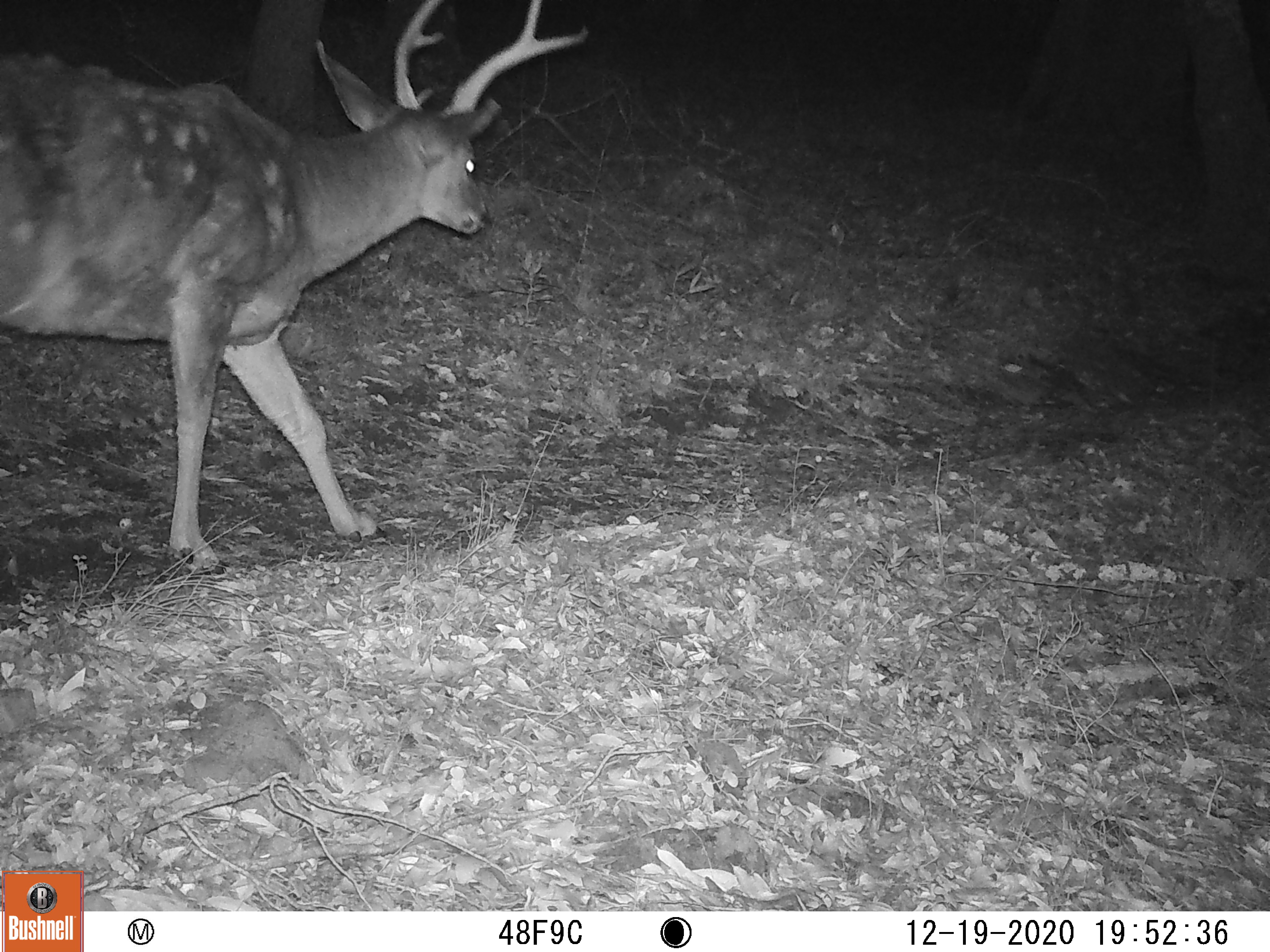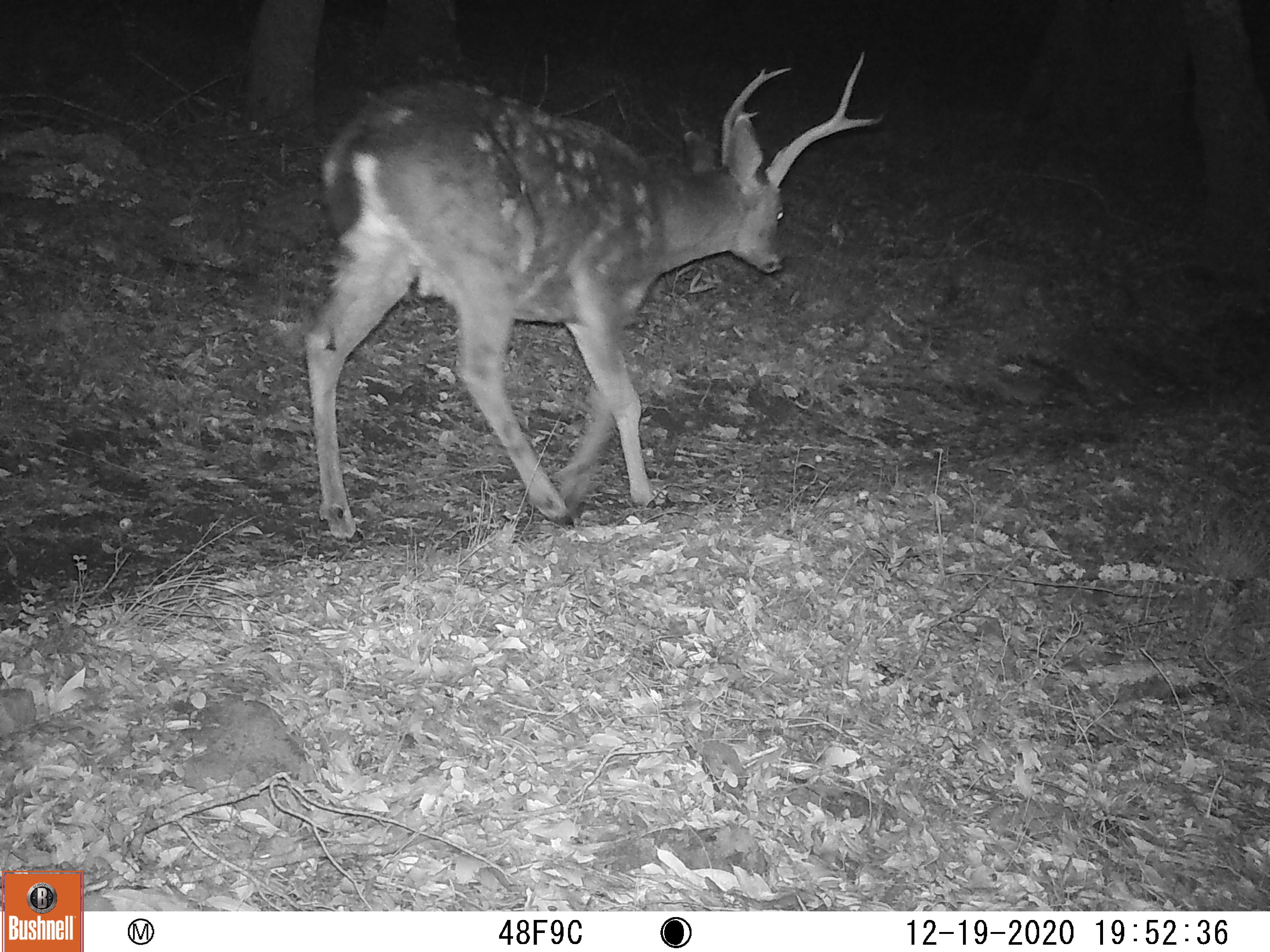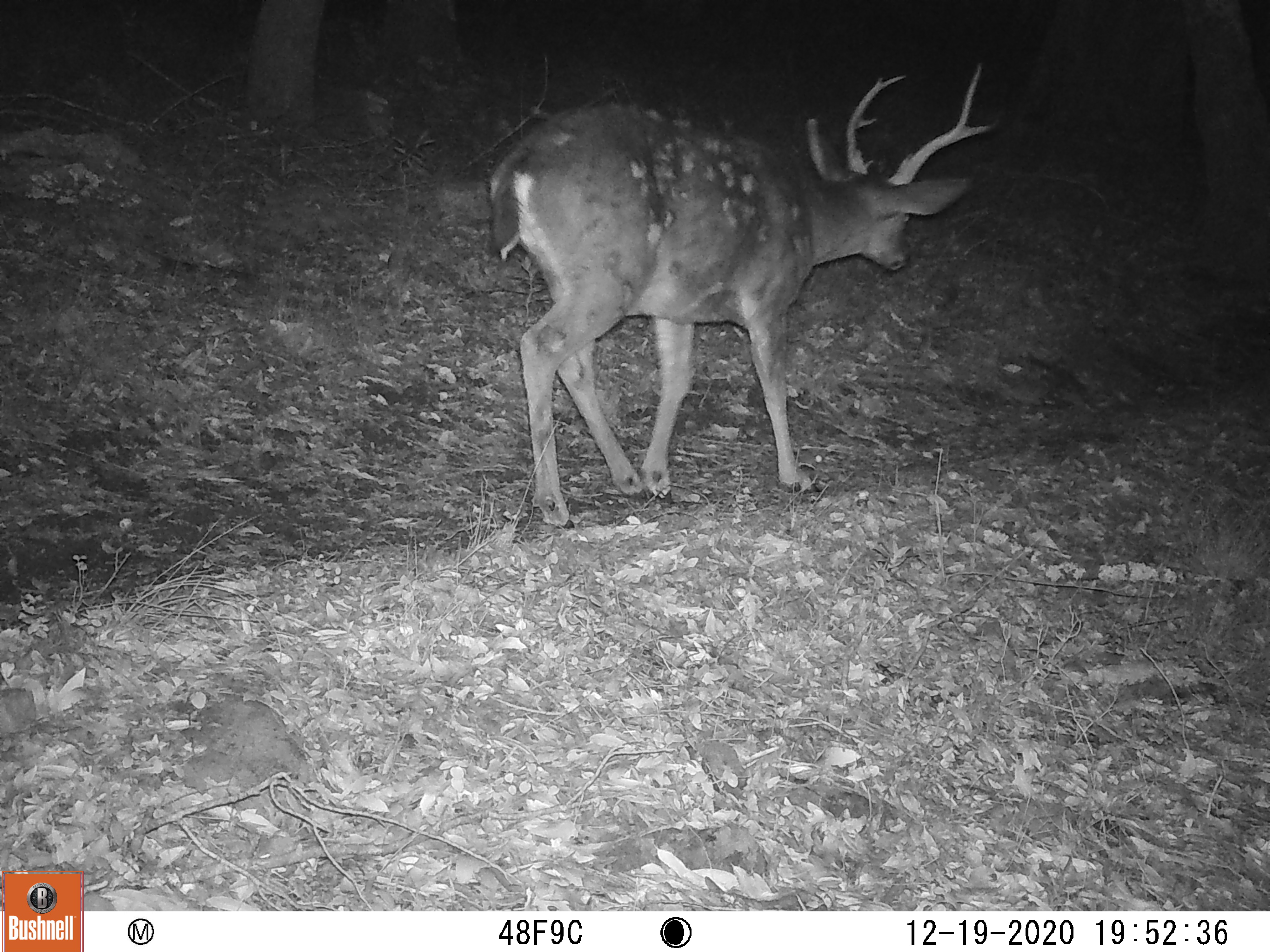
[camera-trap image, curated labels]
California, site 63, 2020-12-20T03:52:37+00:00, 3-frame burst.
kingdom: Animalia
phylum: Chordata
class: Mammalia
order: Artiodactyla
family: Cervidae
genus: Odocoileus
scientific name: Odocoileus hemionus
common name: mule deer